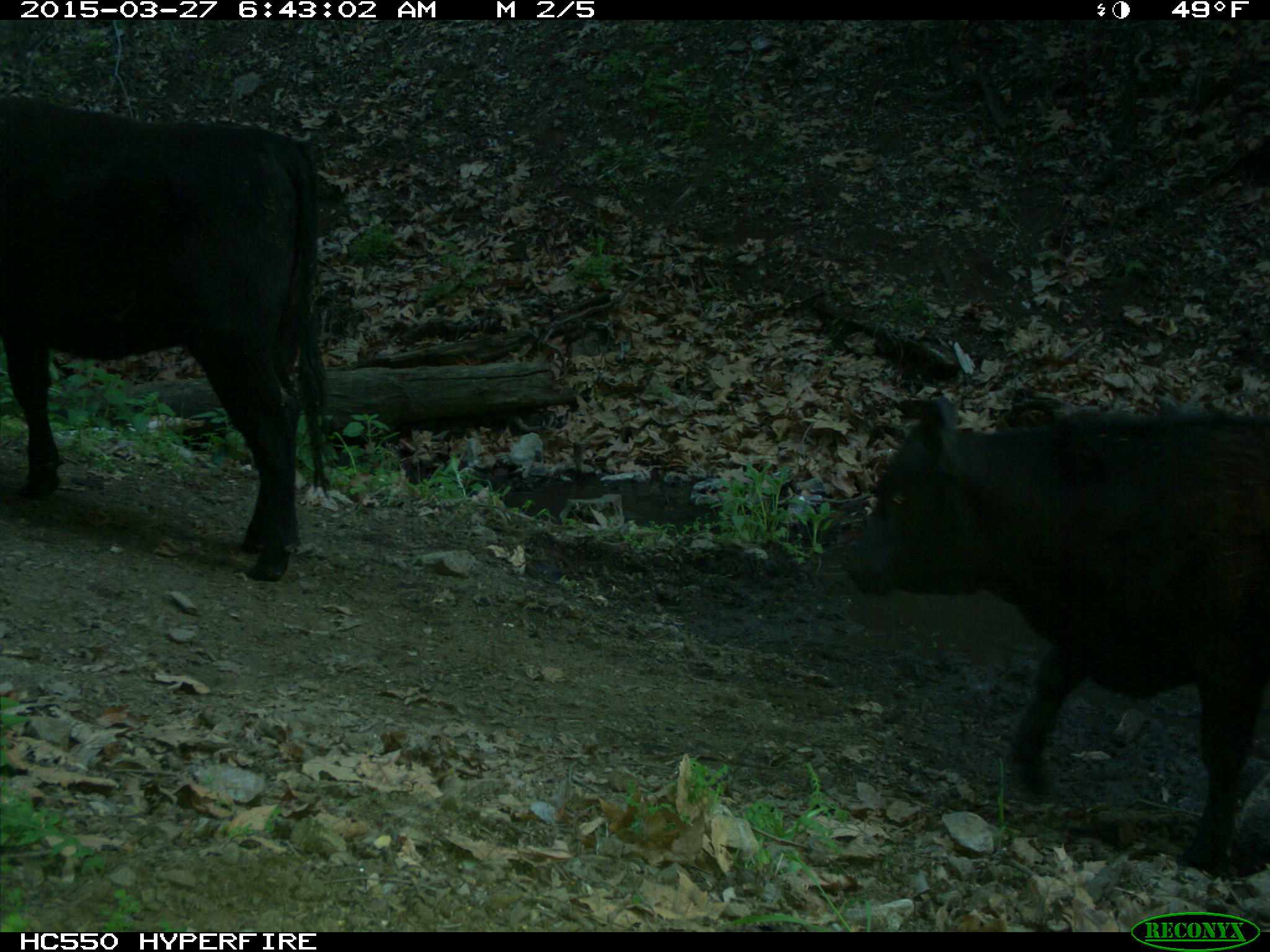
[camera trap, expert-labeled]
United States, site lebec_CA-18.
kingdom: Animalia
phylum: Chordata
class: Mammalia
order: Artiodactyla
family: Bovidae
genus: Bos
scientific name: Bos taurus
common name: domestic cow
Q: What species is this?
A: Bos taurus (domestic cow).